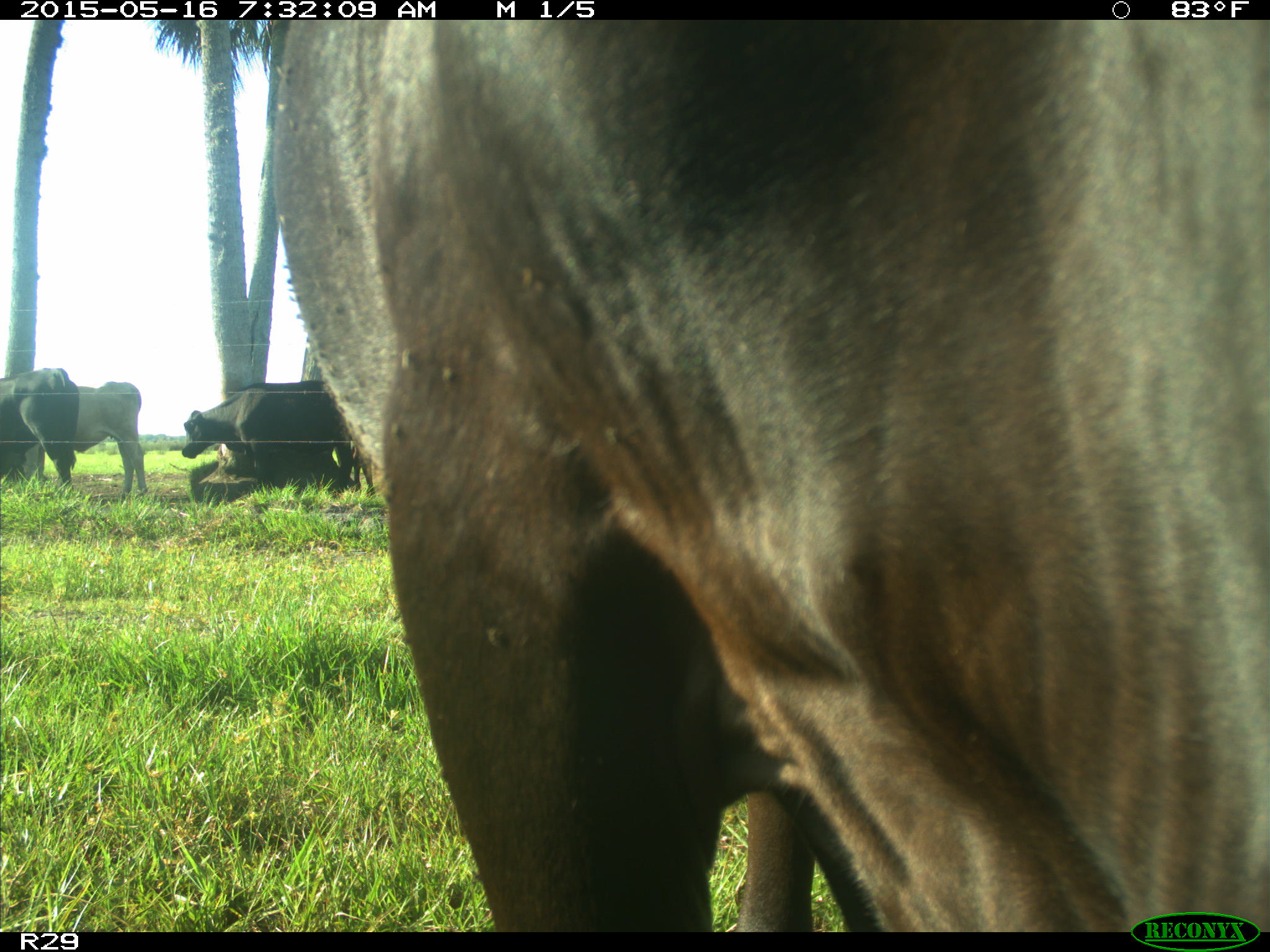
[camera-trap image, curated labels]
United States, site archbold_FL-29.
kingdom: Animalia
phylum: Chordata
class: Mammalia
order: Artiodactyla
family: Bovidae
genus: Bos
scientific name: Bos taurus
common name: domestic cow